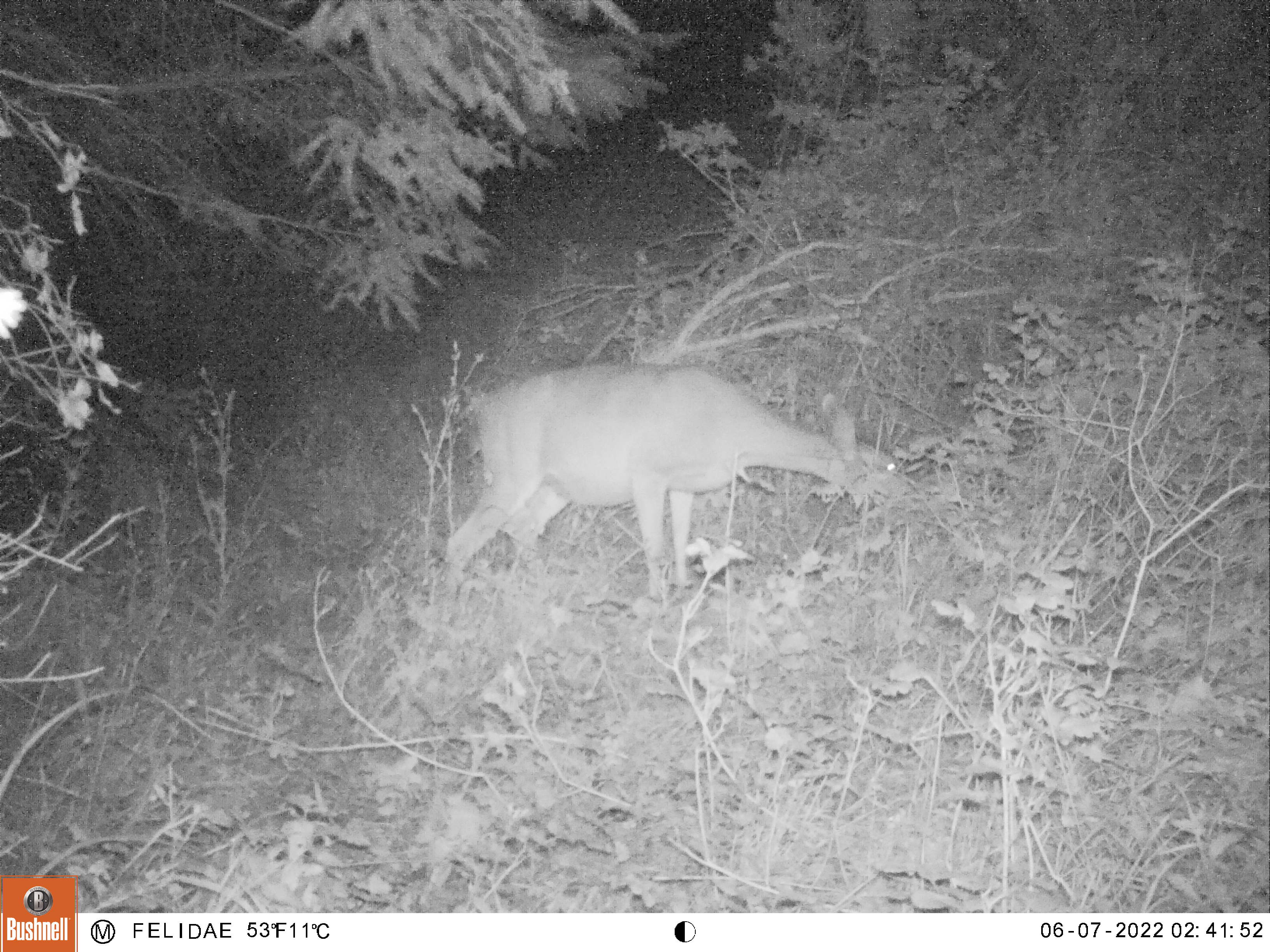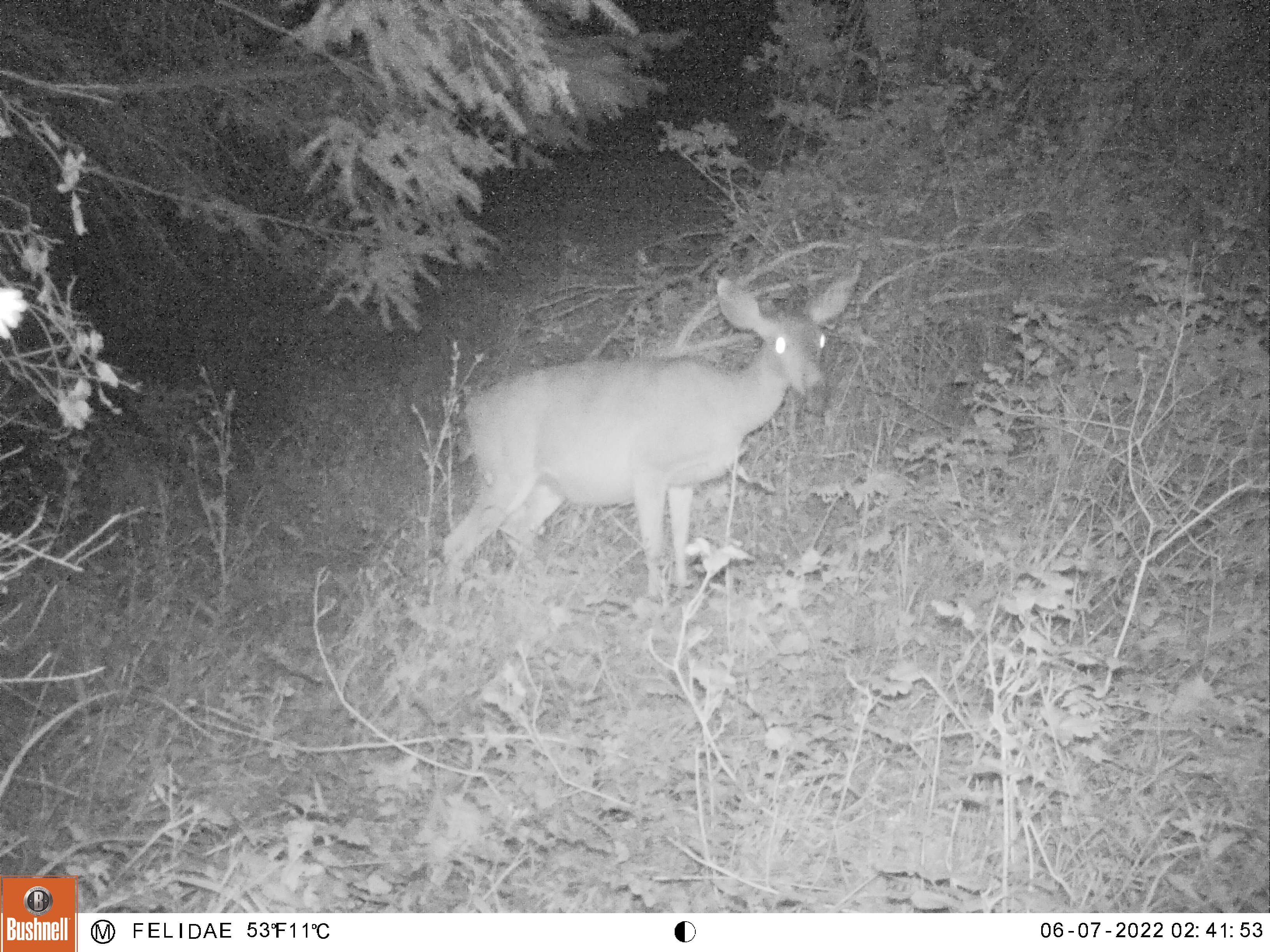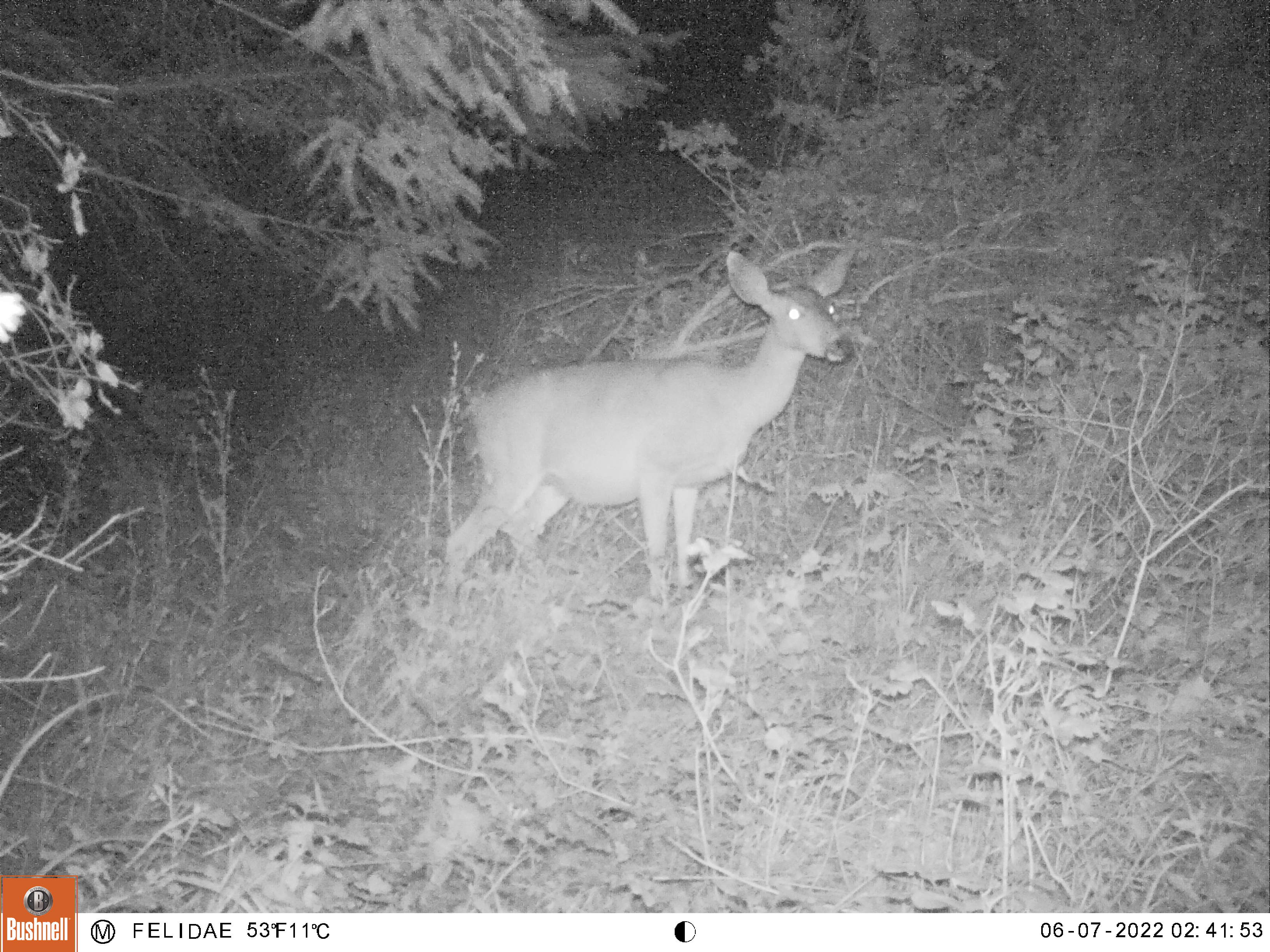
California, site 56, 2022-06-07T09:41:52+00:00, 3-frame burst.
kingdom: Animalia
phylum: Chordata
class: Mammalia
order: Artiodactyla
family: Cervidae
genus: Odocoileus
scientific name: Odocoileus hemionus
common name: mule deer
Mule deer (Odocoileus hemionus).